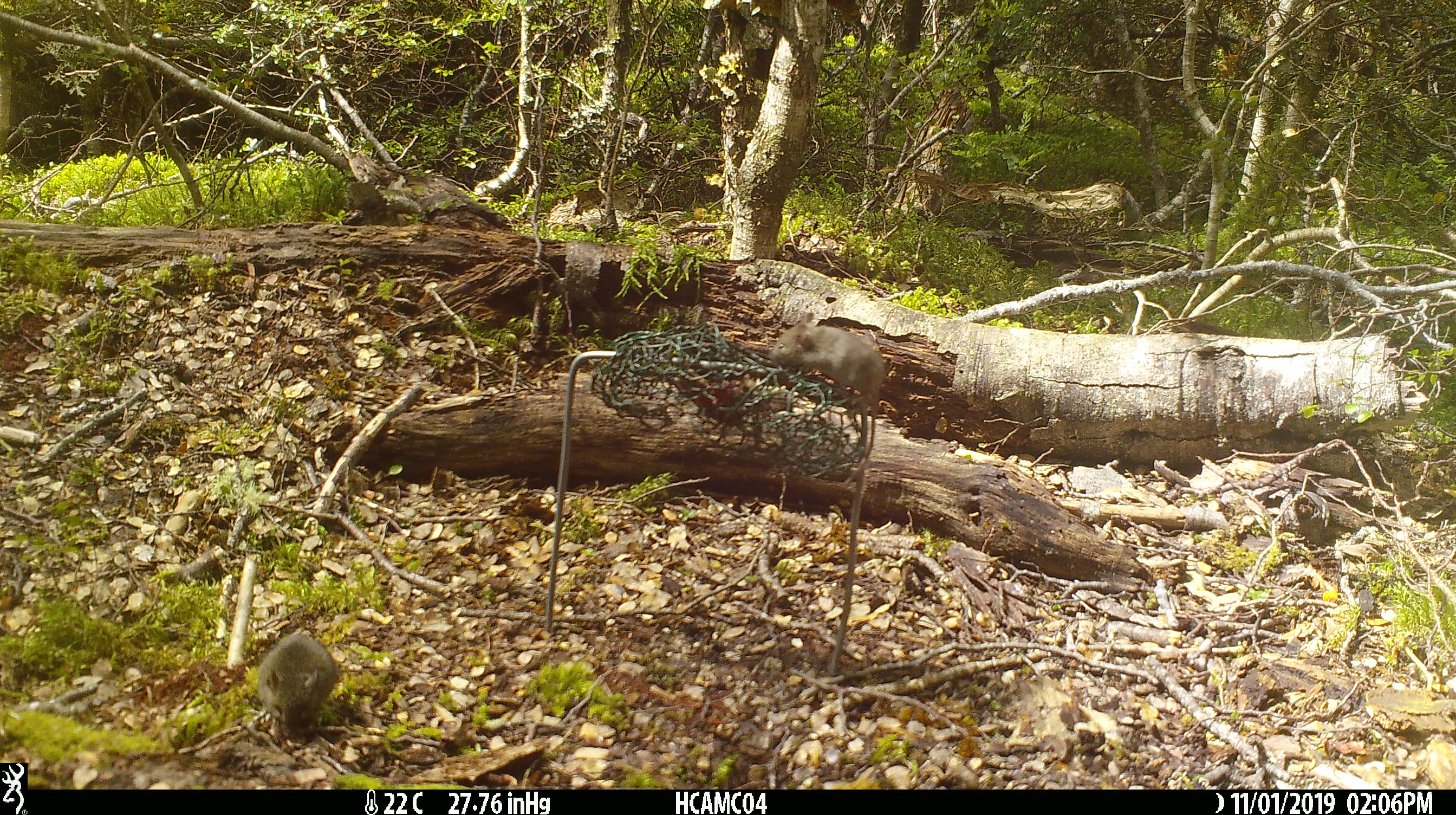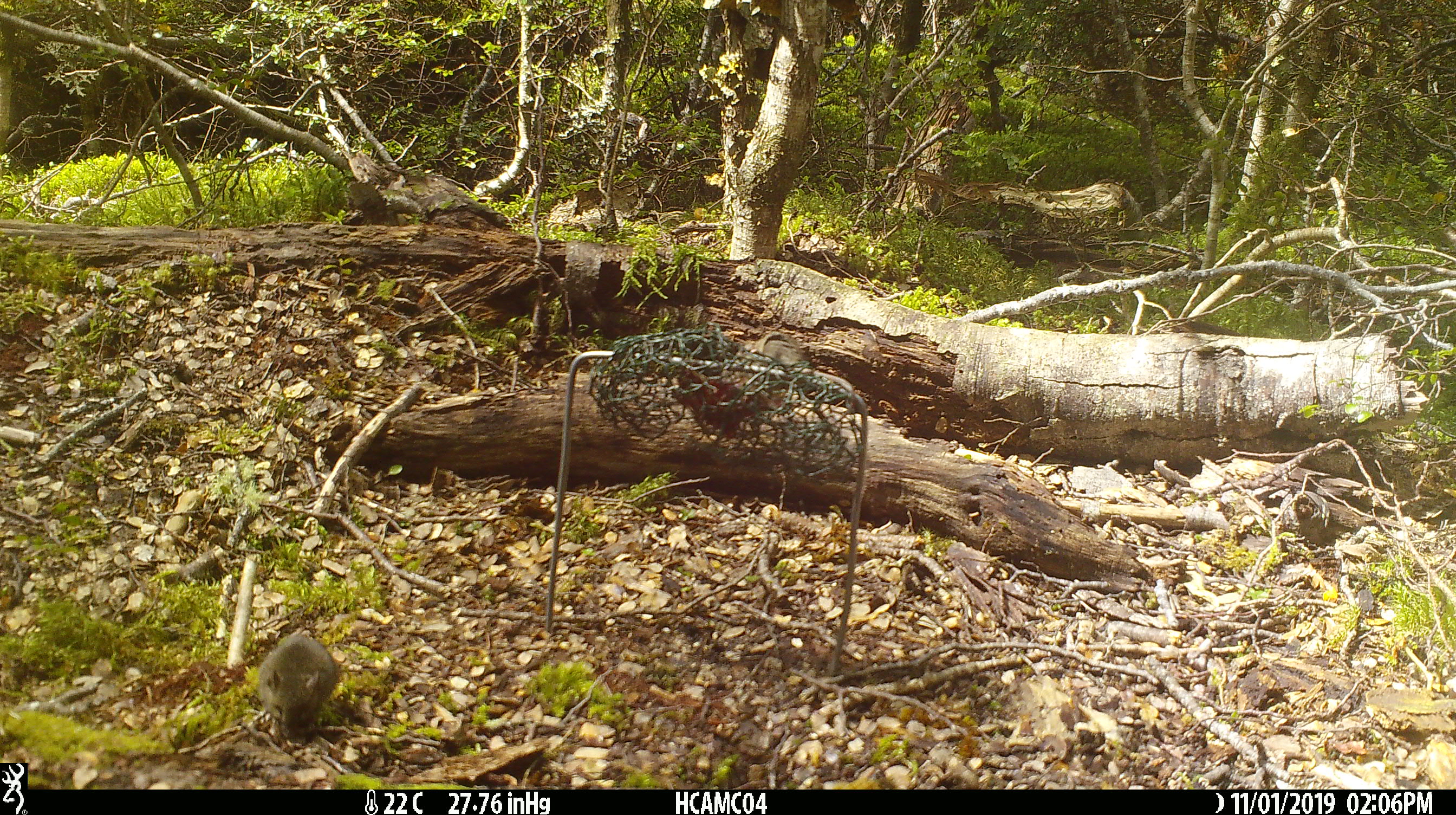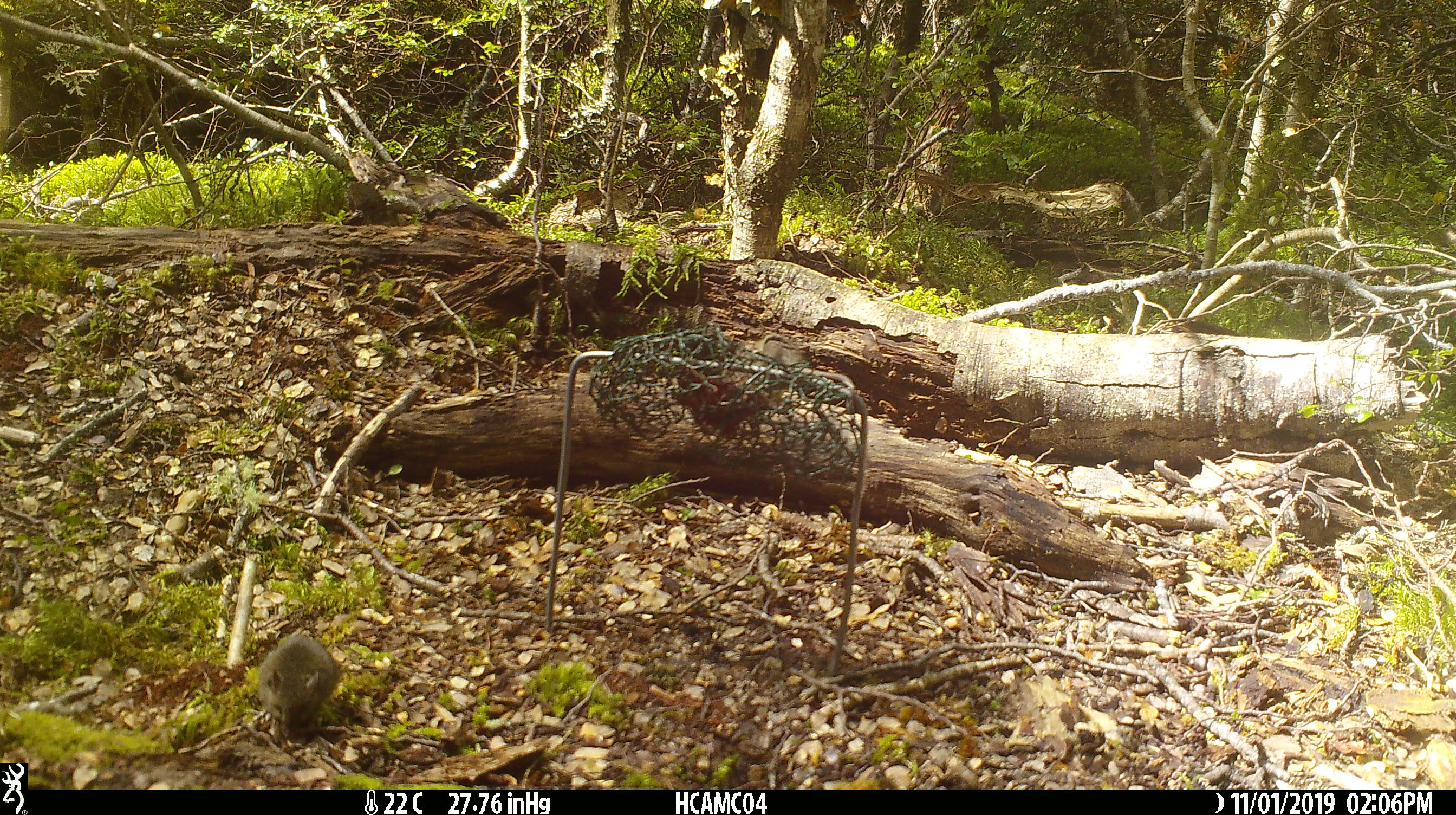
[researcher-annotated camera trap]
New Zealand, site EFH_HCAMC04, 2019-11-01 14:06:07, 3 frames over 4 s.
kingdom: Animalia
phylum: Chordata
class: Mammalia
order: Rodentia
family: Muridae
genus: Mus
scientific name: Mus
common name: mouse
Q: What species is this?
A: Mouse (Mus).